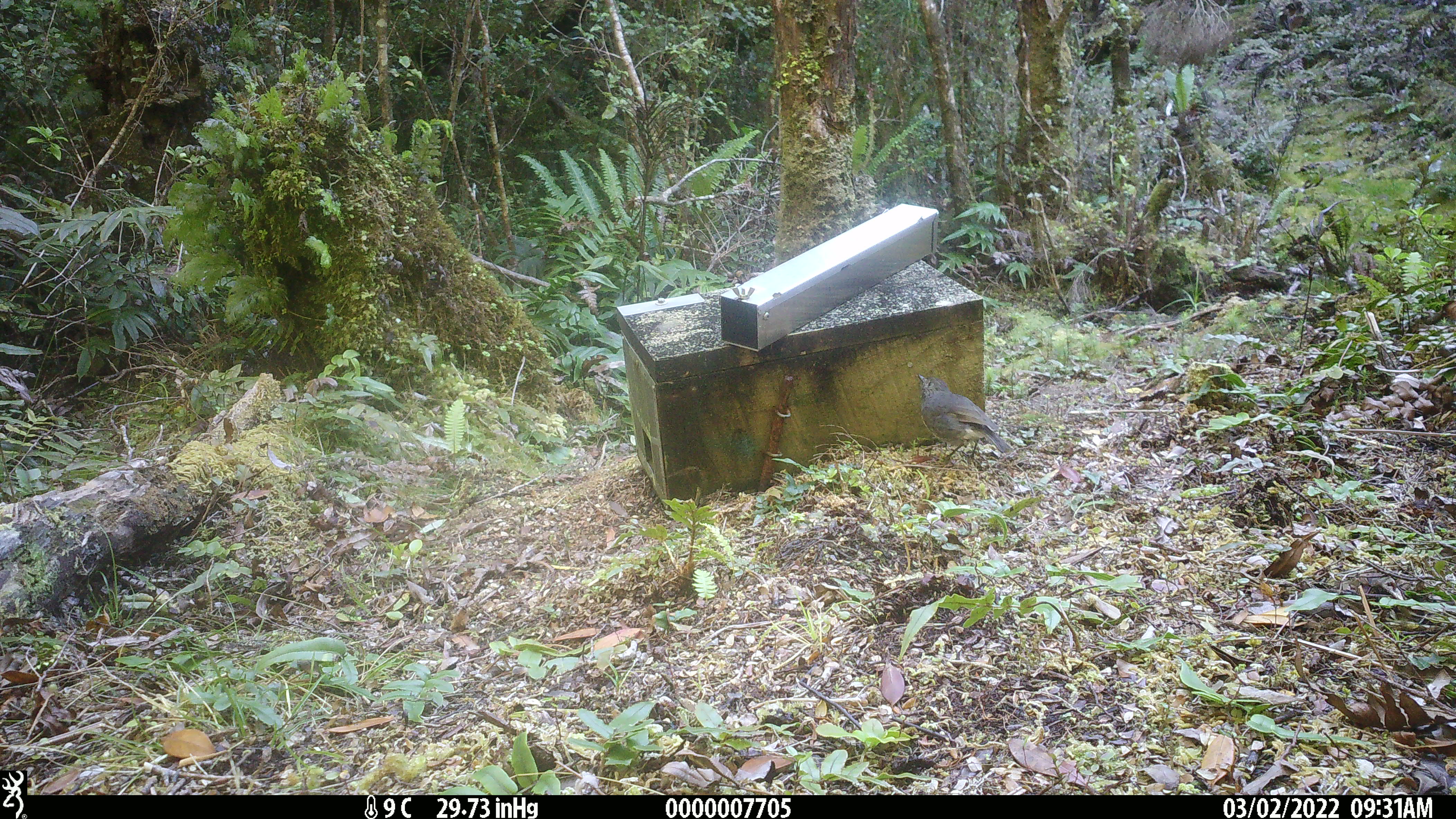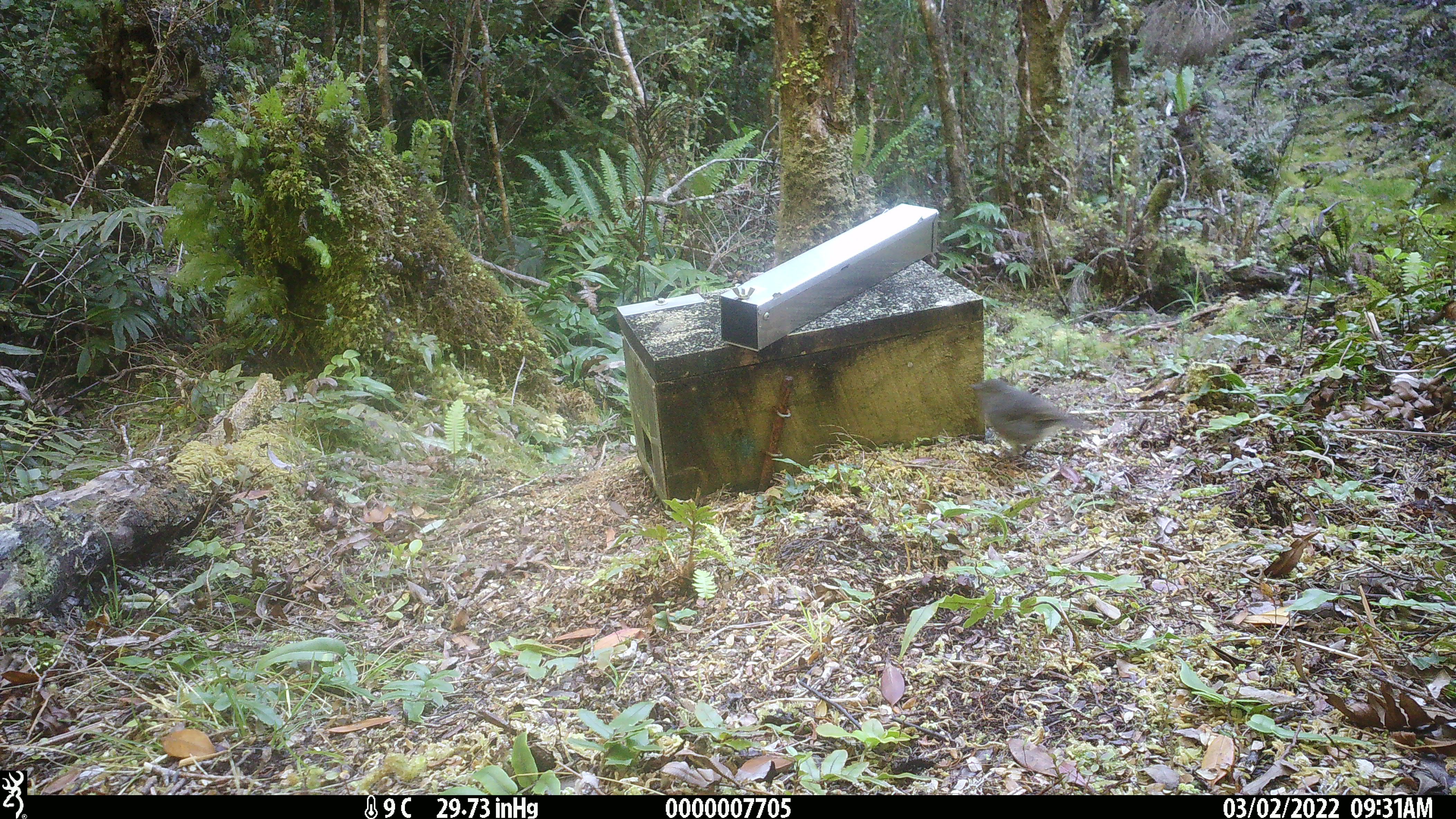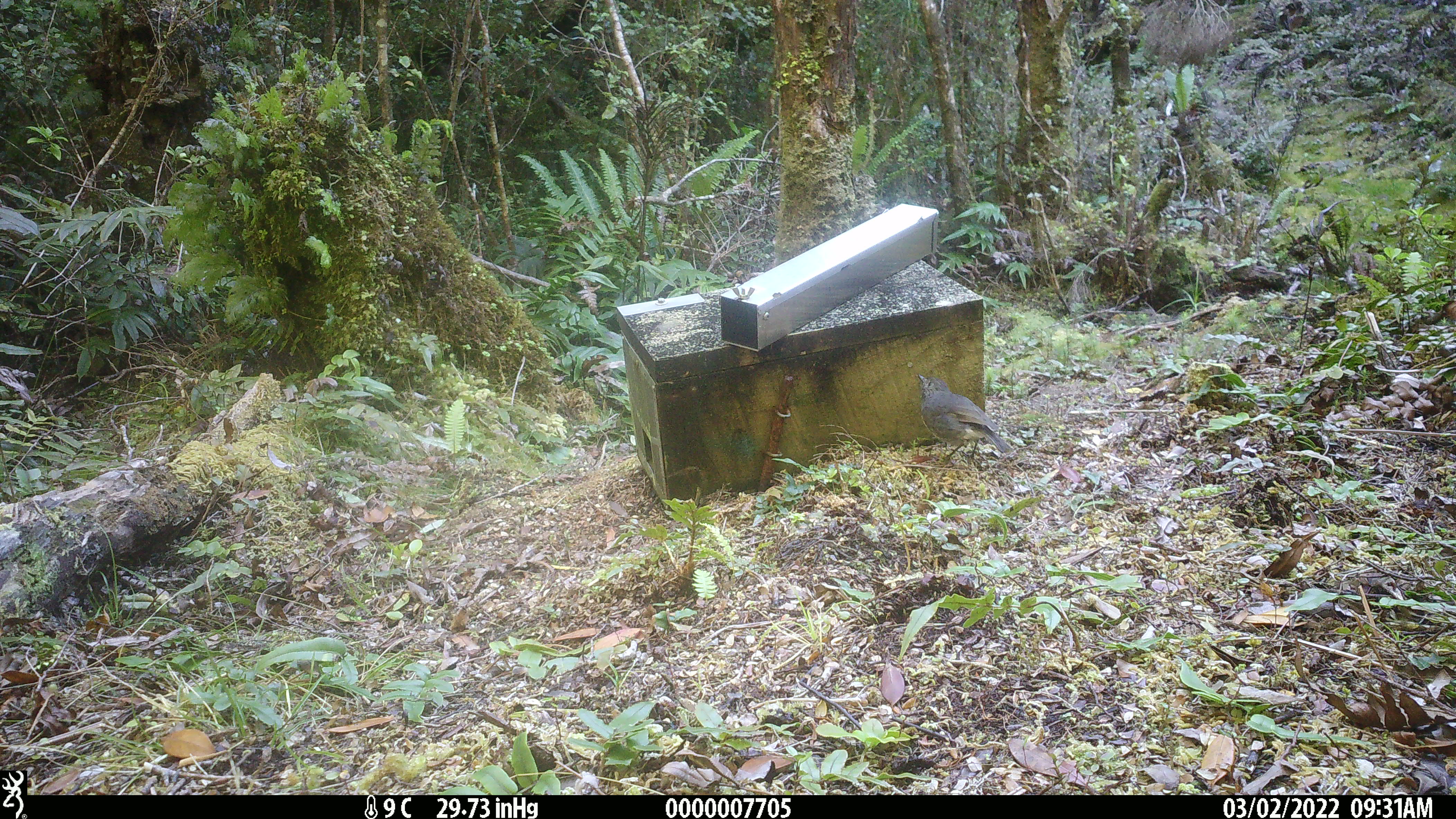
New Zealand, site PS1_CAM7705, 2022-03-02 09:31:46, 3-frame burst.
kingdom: Animalia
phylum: Chordata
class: Aves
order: Passeriformes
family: Petroicidae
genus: Petroica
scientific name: Petroica australis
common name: new zealand robin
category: robin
Robin (new zealand robin) (Petroica australis).